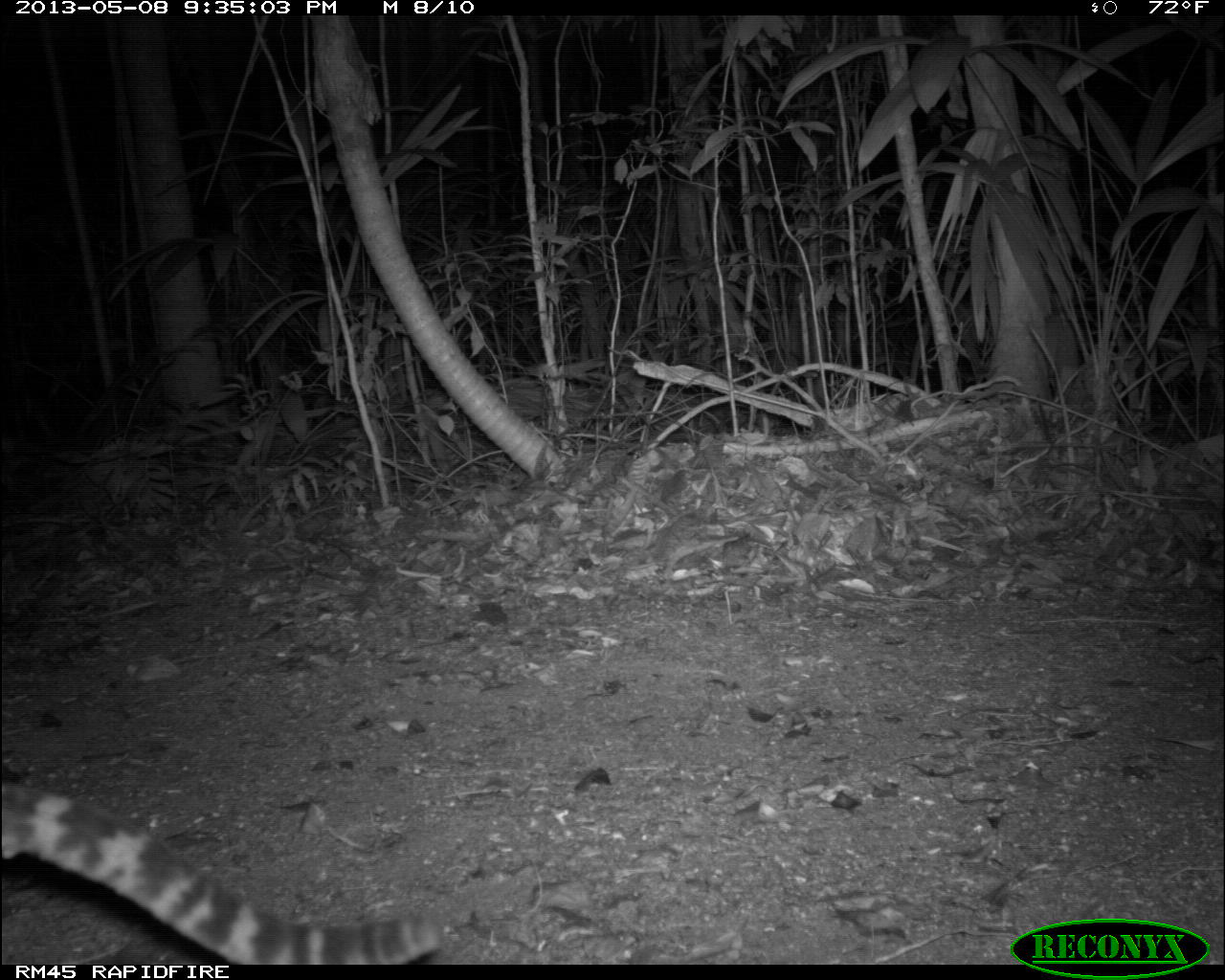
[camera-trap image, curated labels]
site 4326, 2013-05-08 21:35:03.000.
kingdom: Animalia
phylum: Chordata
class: Mammalia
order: Carnivora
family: Felidae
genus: Leopardus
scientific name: Leopardus wiedii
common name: margay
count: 1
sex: male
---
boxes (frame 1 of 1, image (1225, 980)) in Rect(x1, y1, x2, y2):
leopardus wiedii: Rect(1, 780, 442, 965)